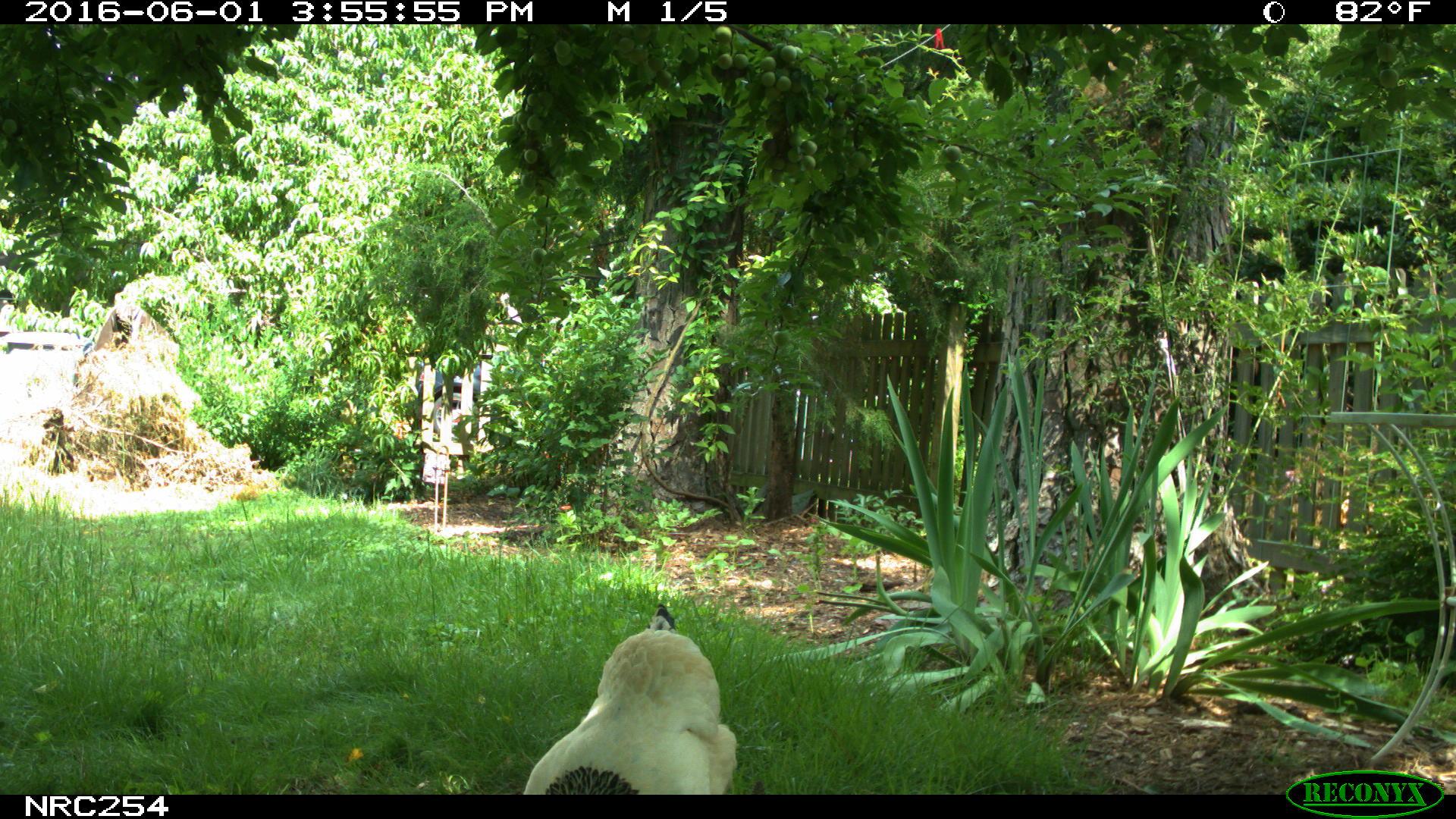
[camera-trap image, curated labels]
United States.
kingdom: Animalia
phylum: Chordata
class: Aves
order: Galliformes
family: Phasianidae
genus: Gallus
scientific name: Gallus gallus domesticus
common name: domestic chicken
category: Chicken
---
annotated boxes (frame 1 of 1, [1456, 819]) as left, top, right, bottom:
Chicken: 514, 601, 739, 805